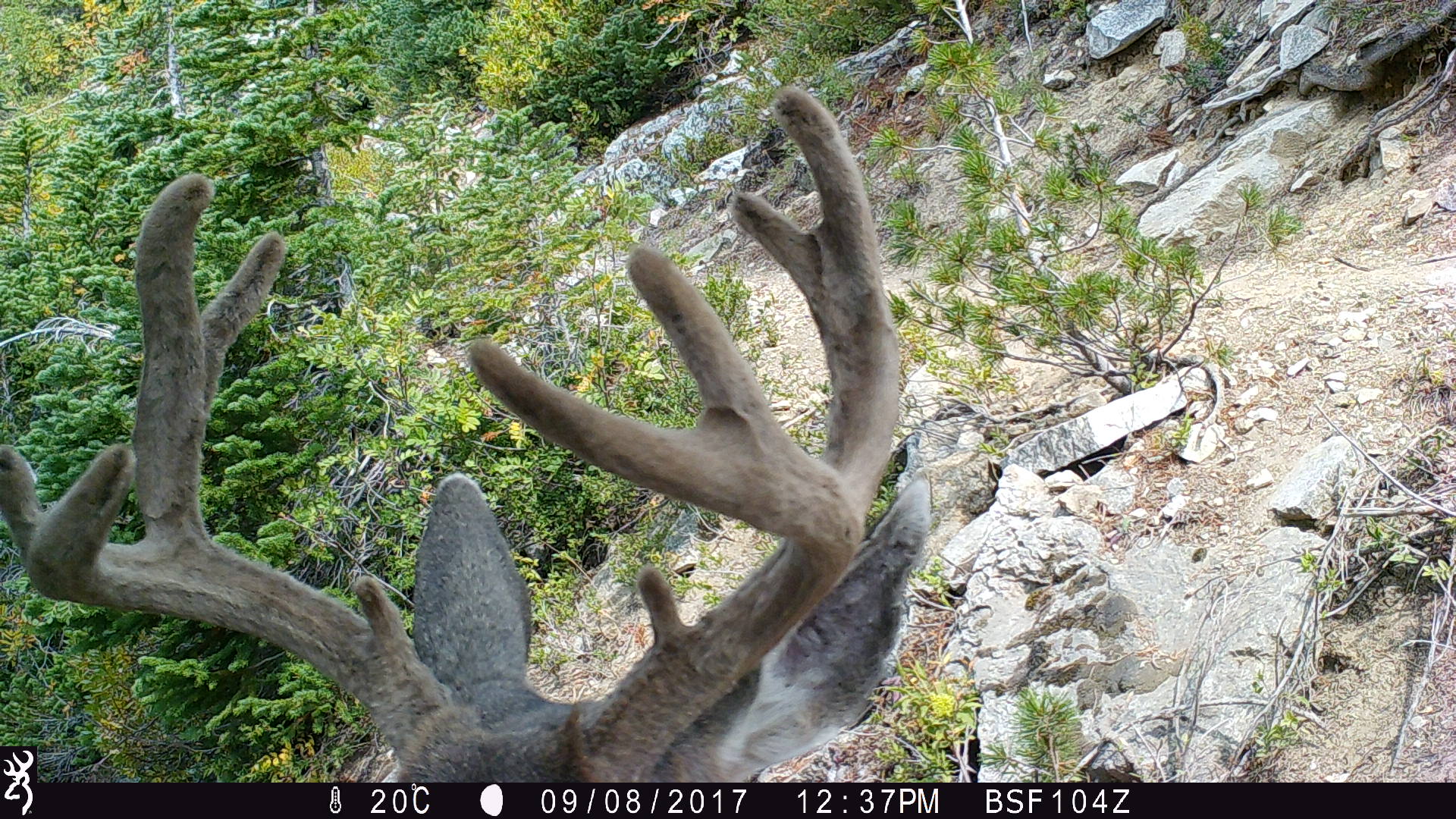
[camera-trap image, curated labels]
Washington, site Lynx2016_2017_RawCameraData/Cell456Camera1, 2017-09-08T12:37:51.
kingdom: Animalia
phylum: Chordata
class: Mammalia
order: Artiodactyla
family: Cervidae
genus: Odocoileus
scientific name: Odocoileus hemionus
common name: mule deer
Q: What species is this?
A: Odocoileus hemionus (mule deer).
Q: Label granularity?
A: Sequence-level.